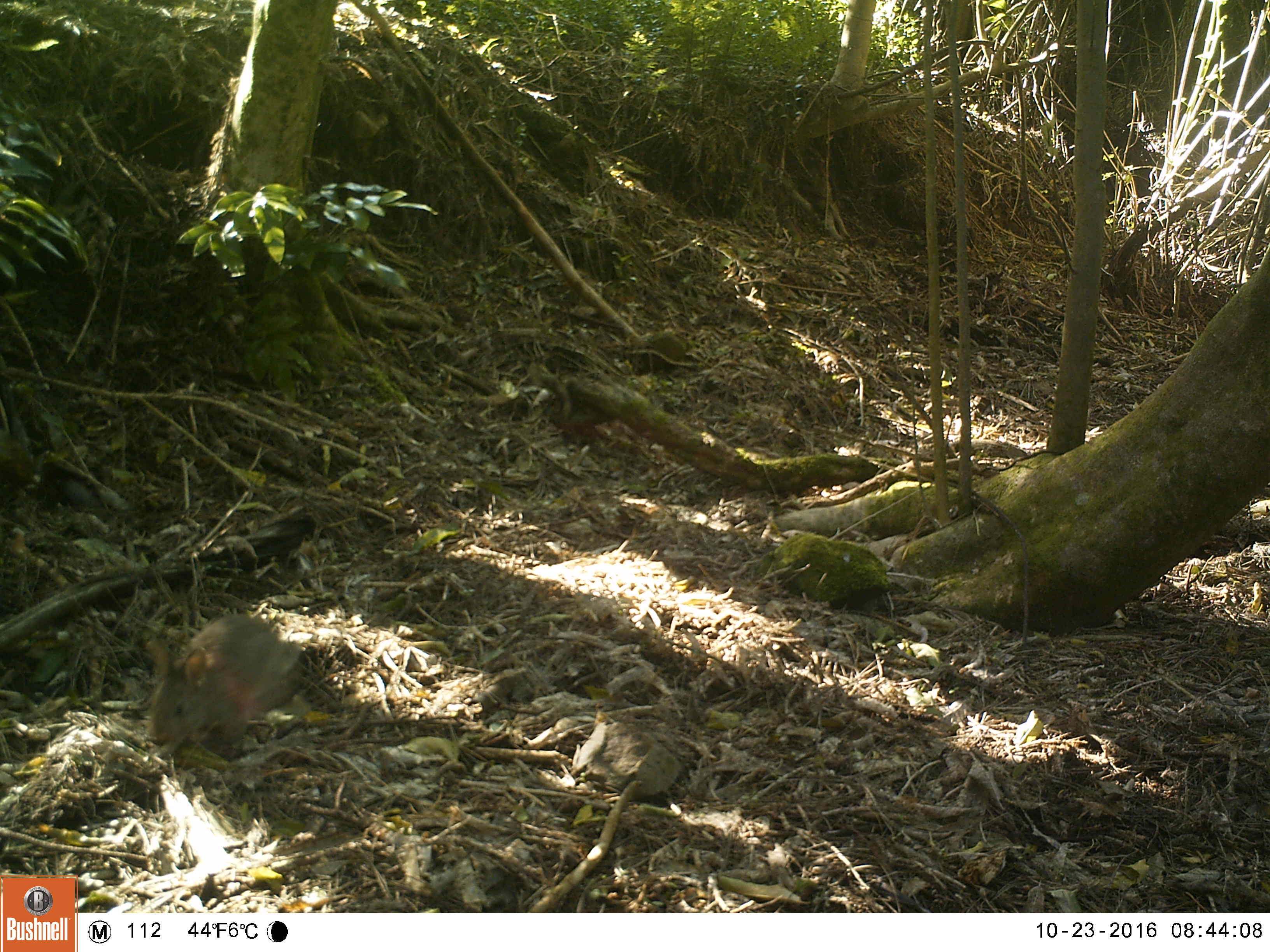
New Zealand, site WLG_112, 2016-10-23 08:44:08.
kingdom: Animalia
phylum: Chordata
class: Mammalia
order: Lagomorpha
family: Leporidae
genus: Oryctolagus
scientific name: Oryctolagus cuniculus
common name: european rabbit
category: rabbit